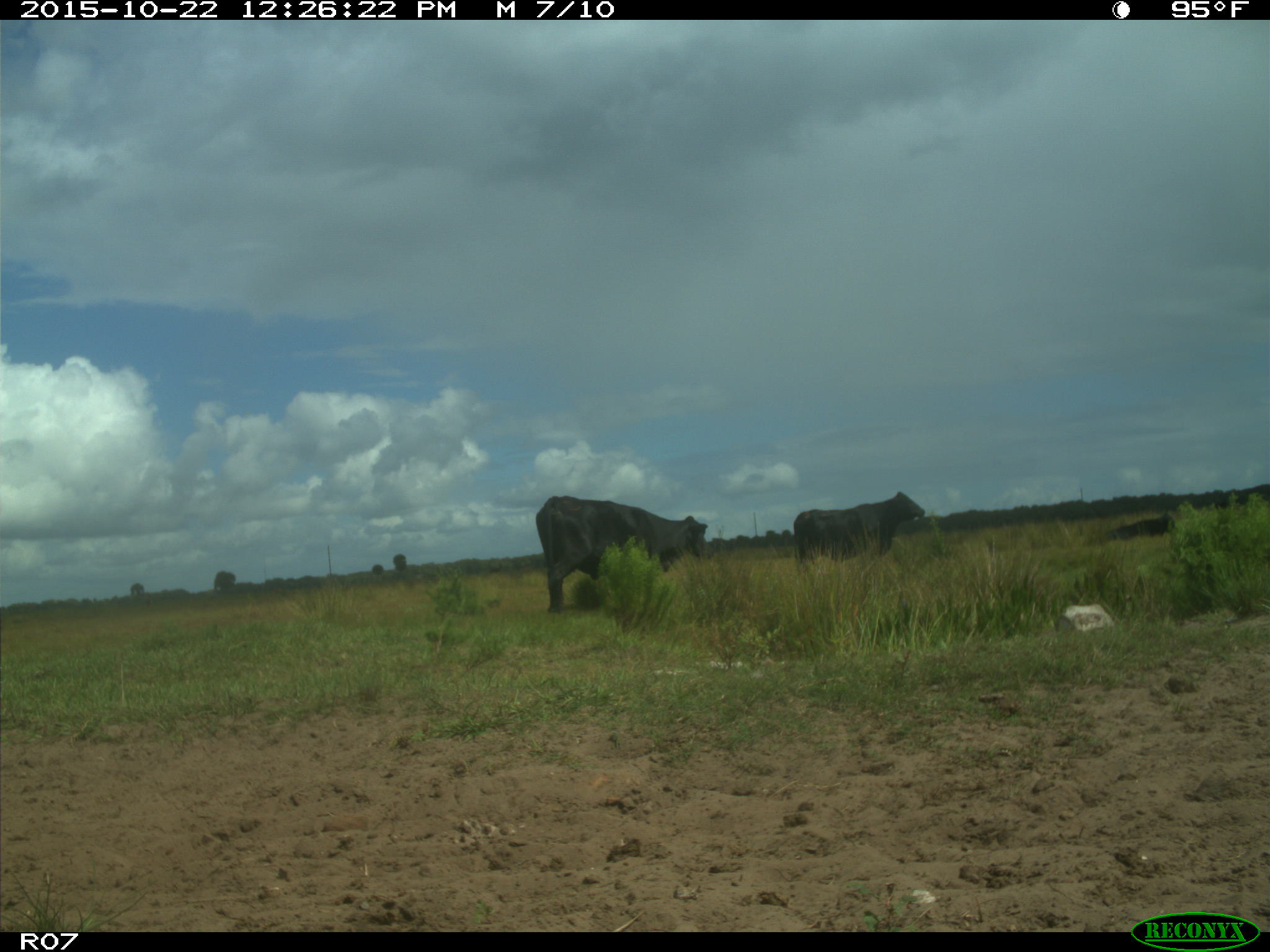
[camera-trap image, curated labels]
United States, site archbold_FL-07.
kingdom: Animalia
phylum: Chordata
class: Mammalia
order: Artiodactyla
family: Bovidae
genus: Bos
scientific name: Bos taurus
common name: domestic cow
Bos taurus (domestic cow).